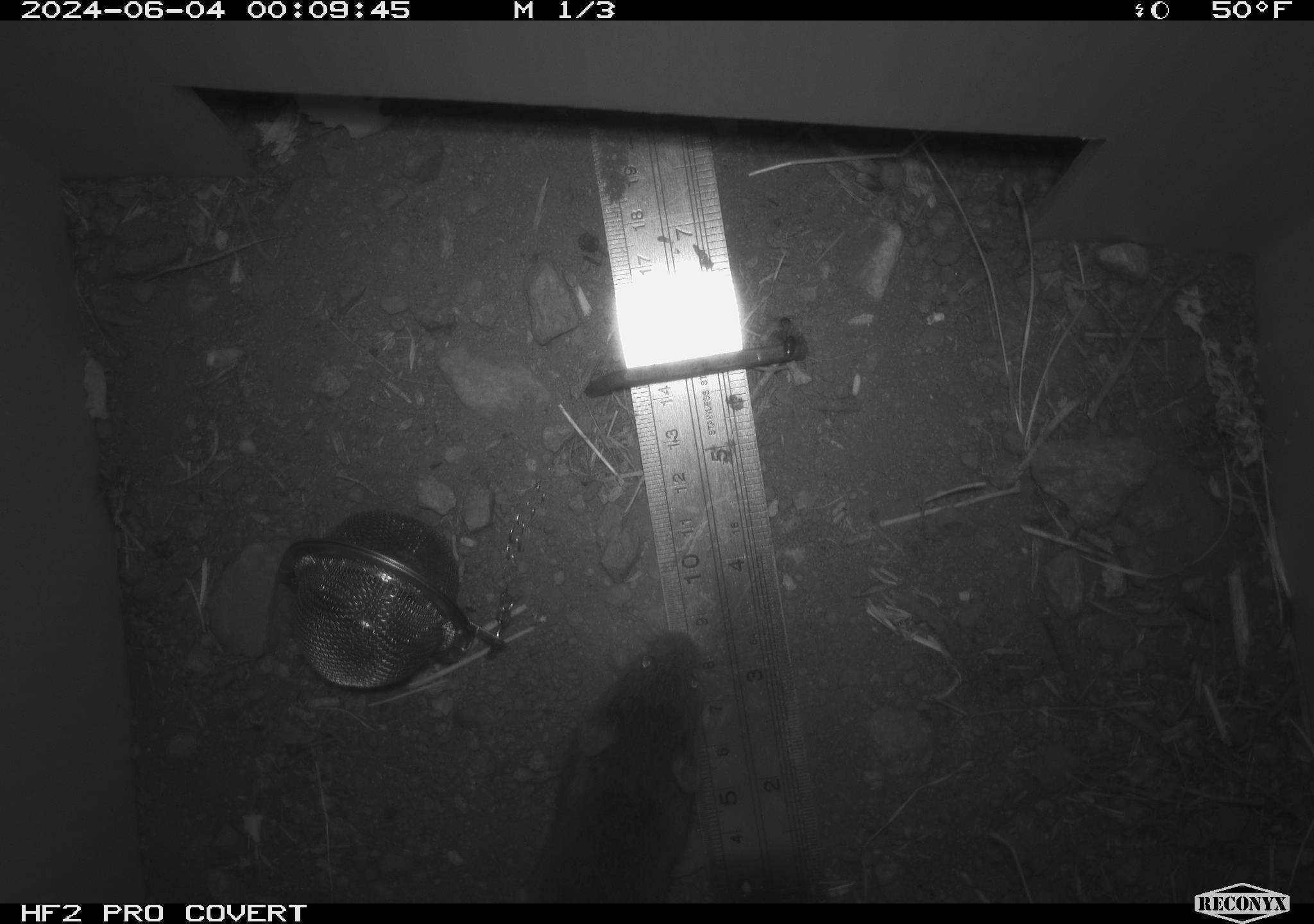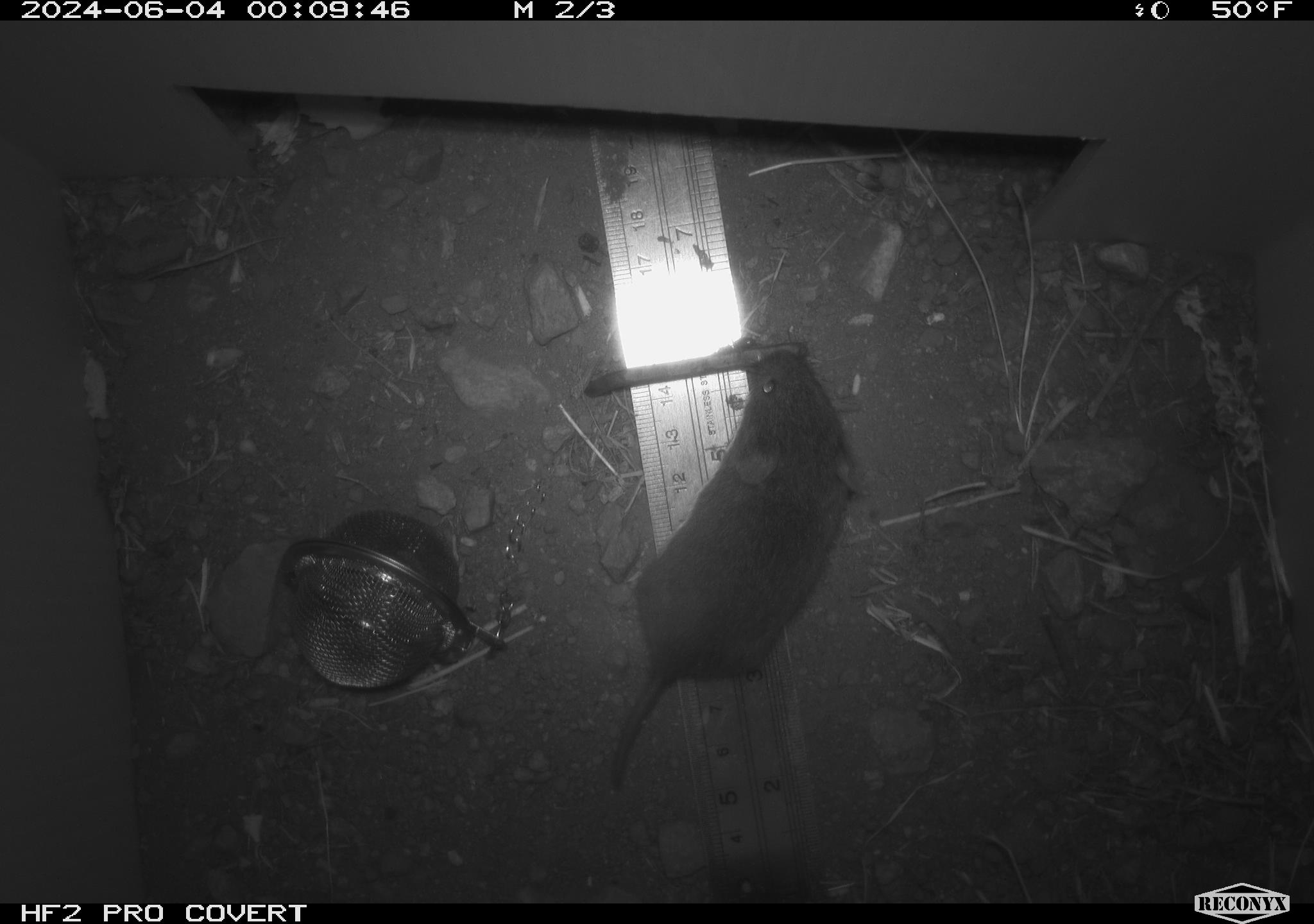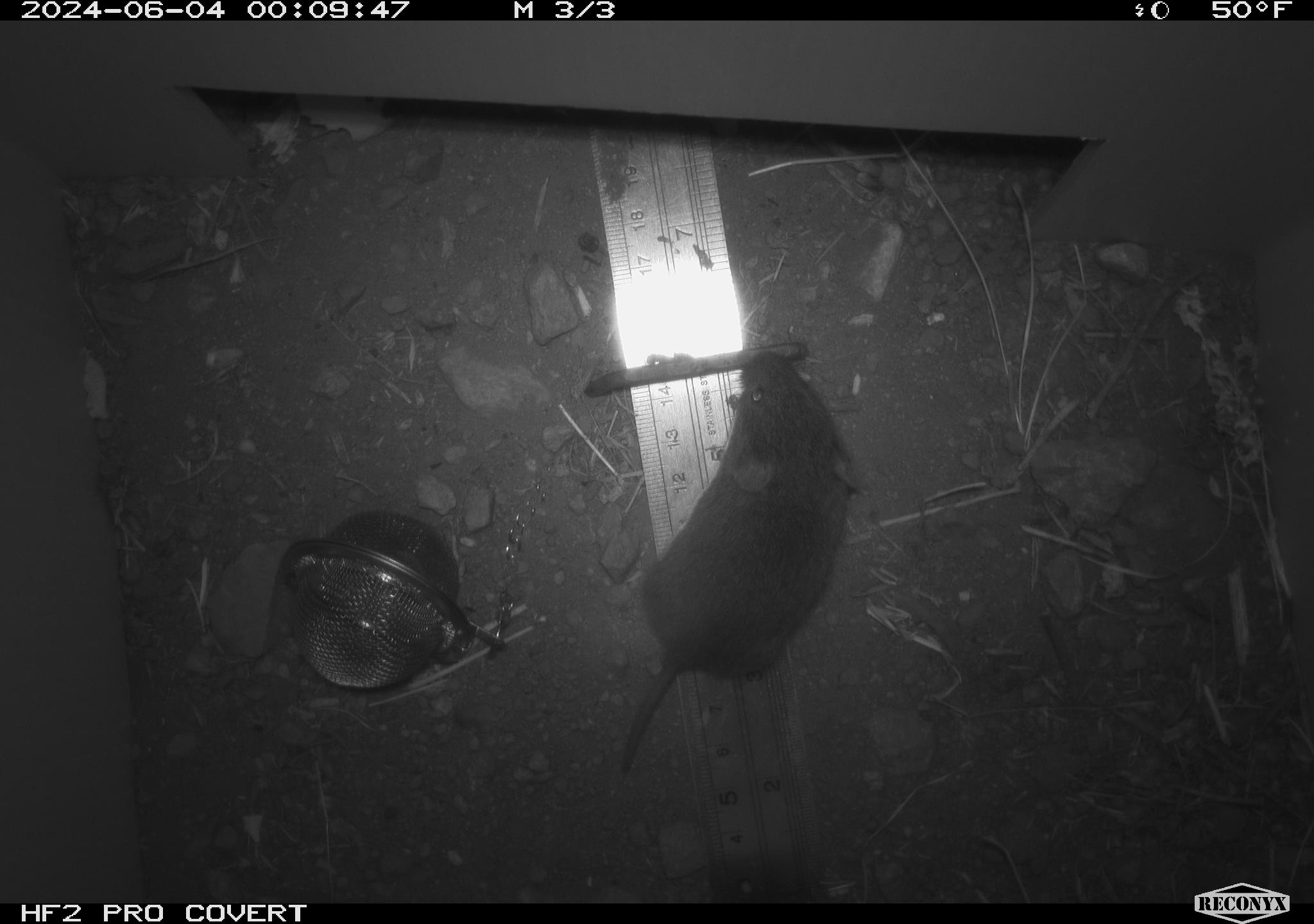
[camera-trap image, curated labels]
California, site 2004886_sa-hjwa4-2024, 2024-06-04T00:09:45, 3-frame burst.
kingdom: Animalia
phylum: Chordata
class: Mammalia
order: Rodentia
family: Cricetidae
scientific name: Cricetidae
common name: hamsters, voles, lemmings, and allies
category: cricetidae family